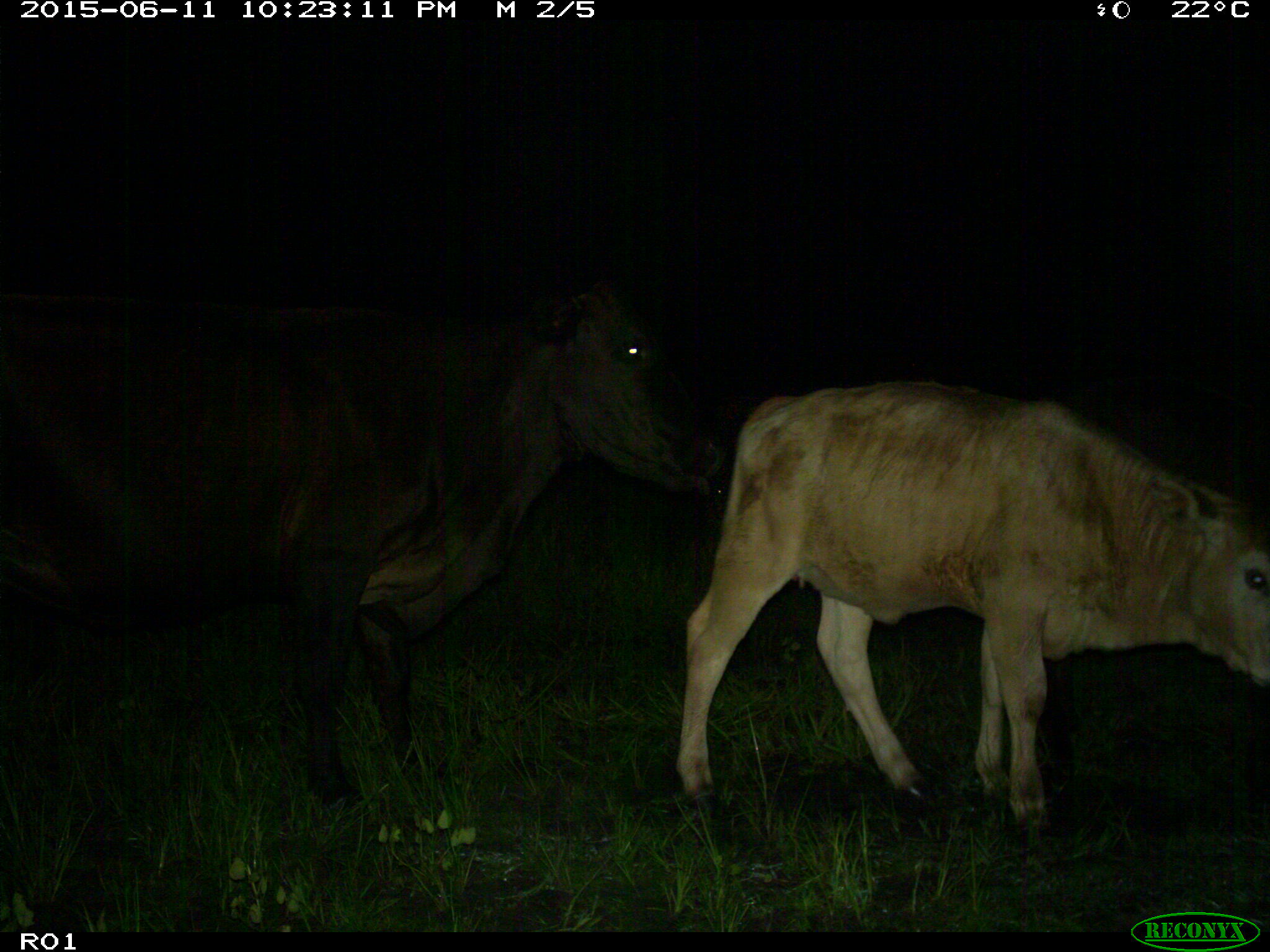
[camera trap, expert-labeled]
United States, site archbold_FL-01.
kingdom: Animalia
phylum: Chordata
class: Mammalia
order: Artiodactyla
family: Bovidae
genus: Bos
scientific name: Bos taurus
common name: domestic cow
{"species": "Bos taurus (domestic cow)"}